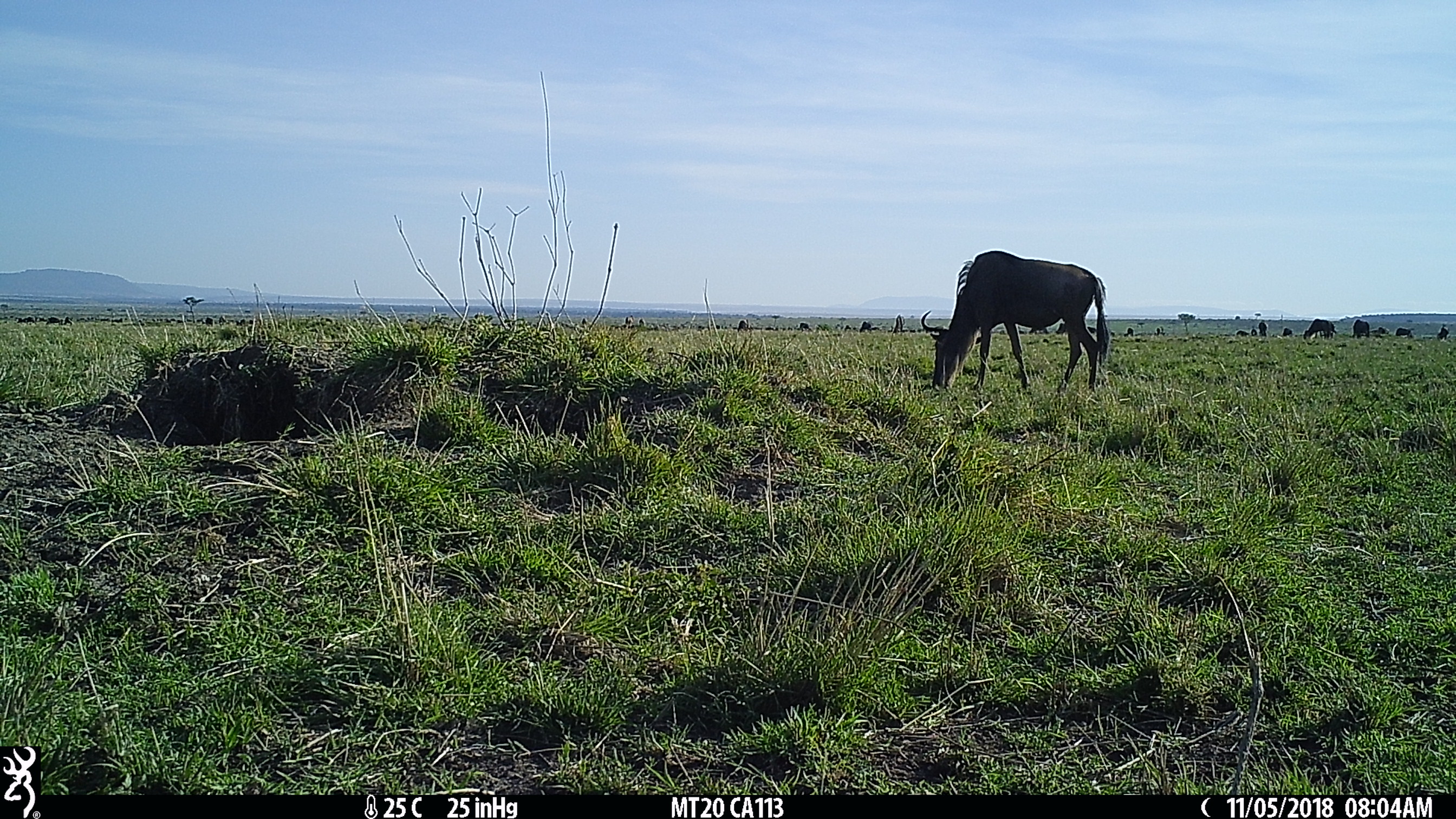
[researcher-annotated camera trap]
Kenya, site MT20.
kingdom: Animalia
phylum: Chordata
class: Mammalia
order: Artiodactyla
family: Bovidae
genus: Connochaetes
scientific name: Connochaetes taurinus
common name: blue wildebeest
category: wildebeest